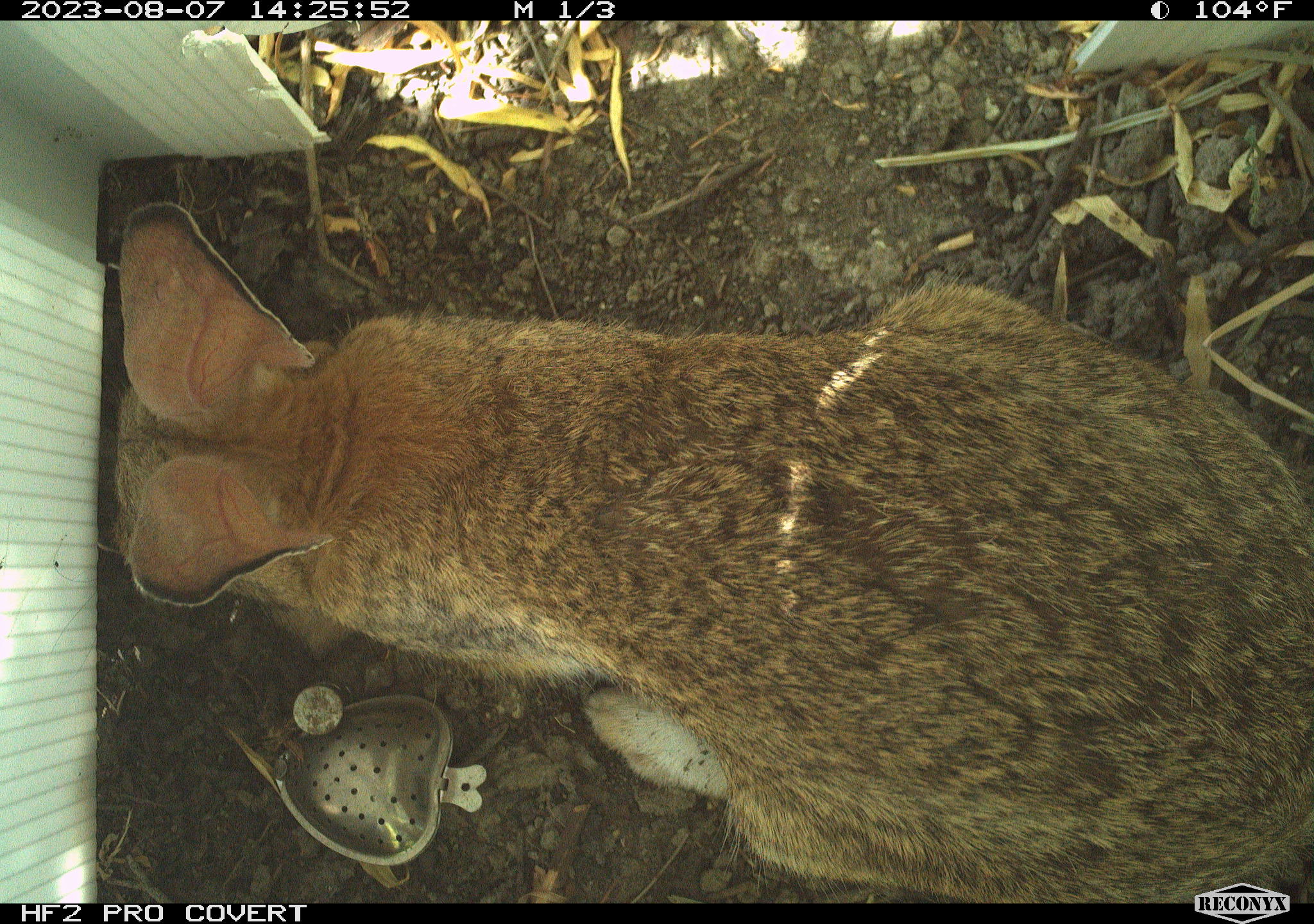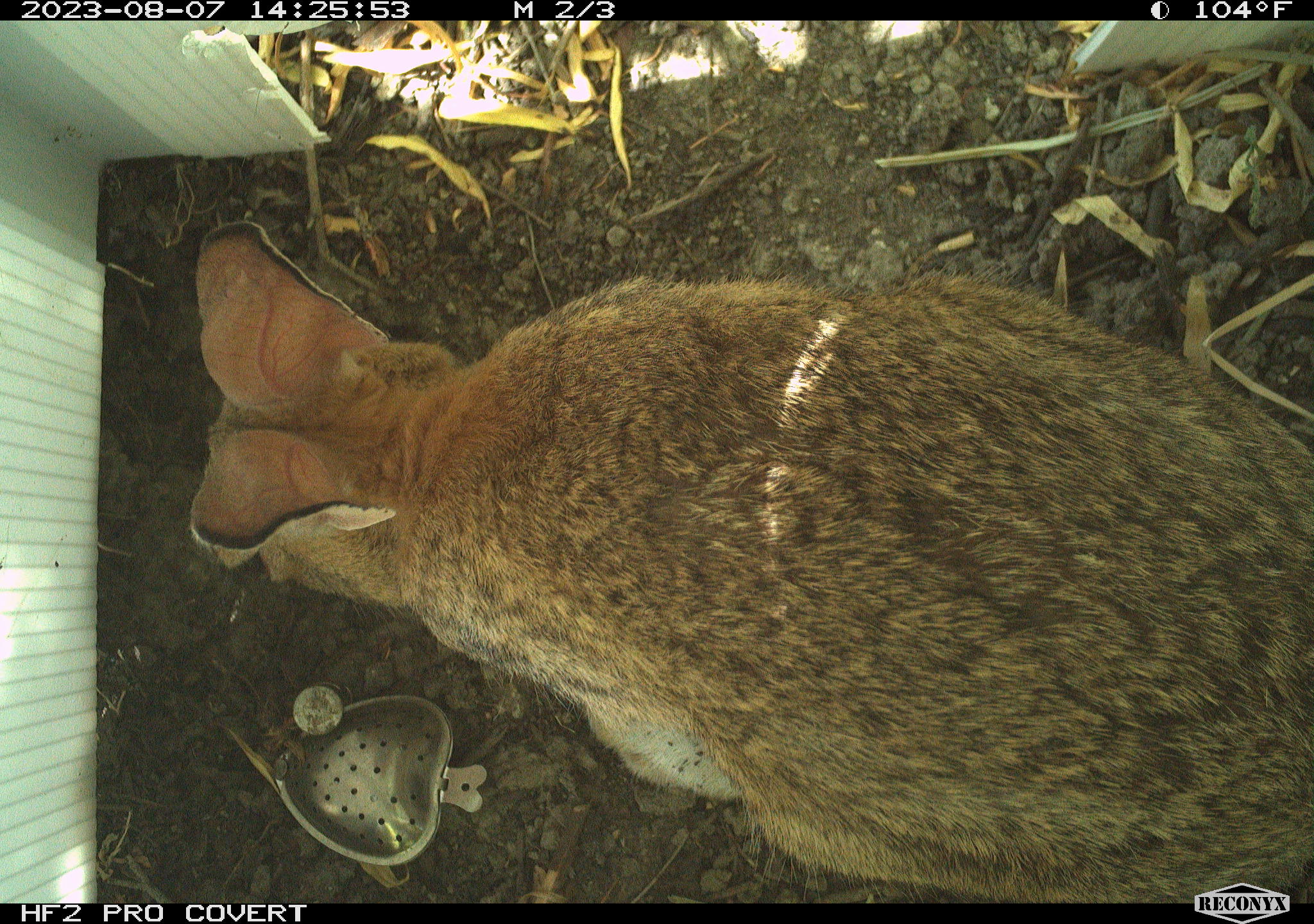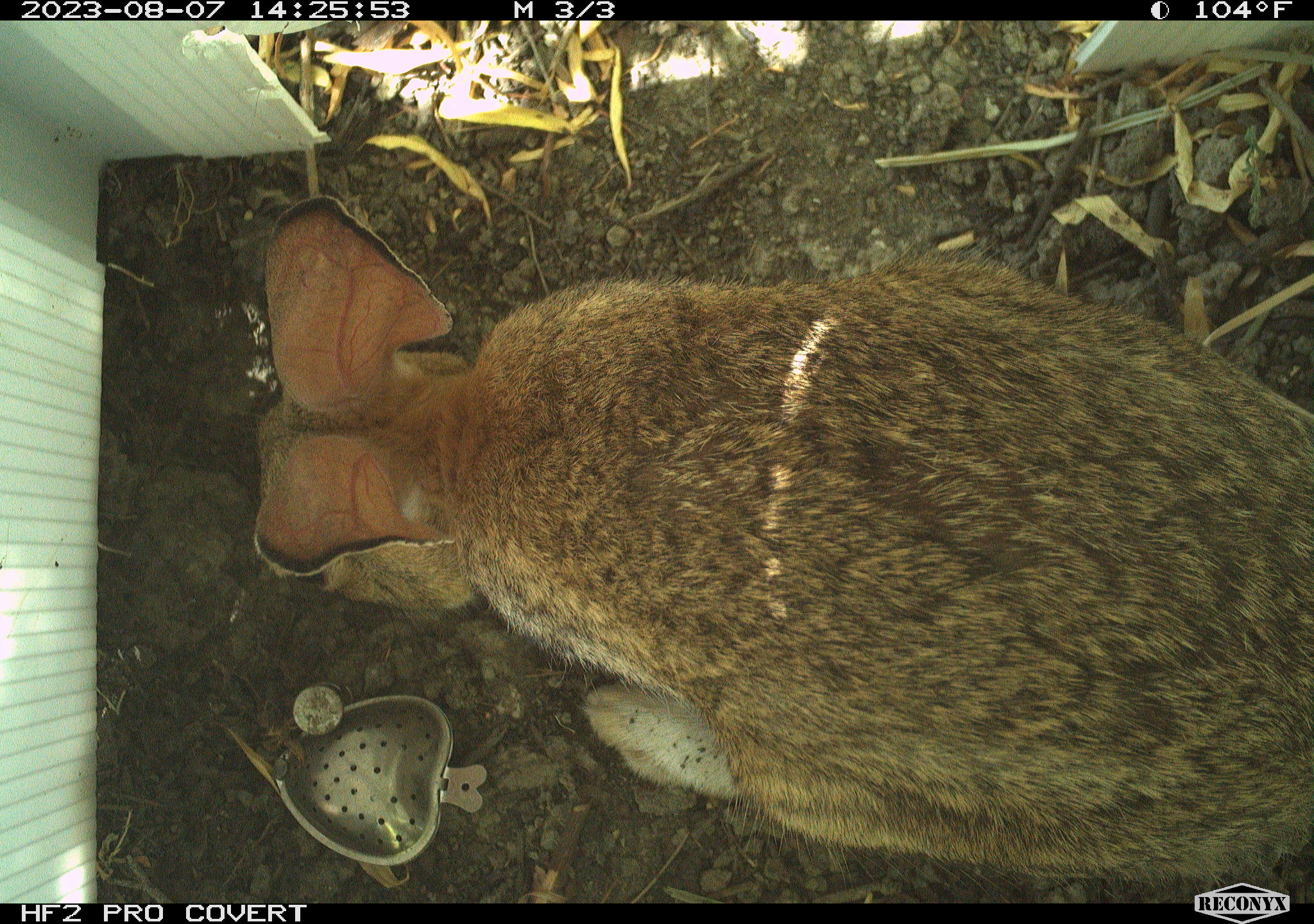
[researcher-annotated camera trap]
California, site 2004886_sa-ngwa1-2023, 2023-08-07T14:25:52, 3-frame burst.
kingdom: Animalia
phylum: Chordata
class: Mammalia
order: Lagomorpha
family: Leporidae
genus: Sylvilagus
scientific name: Sylvilagus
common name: cottontail rabbits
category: sylvilagus species